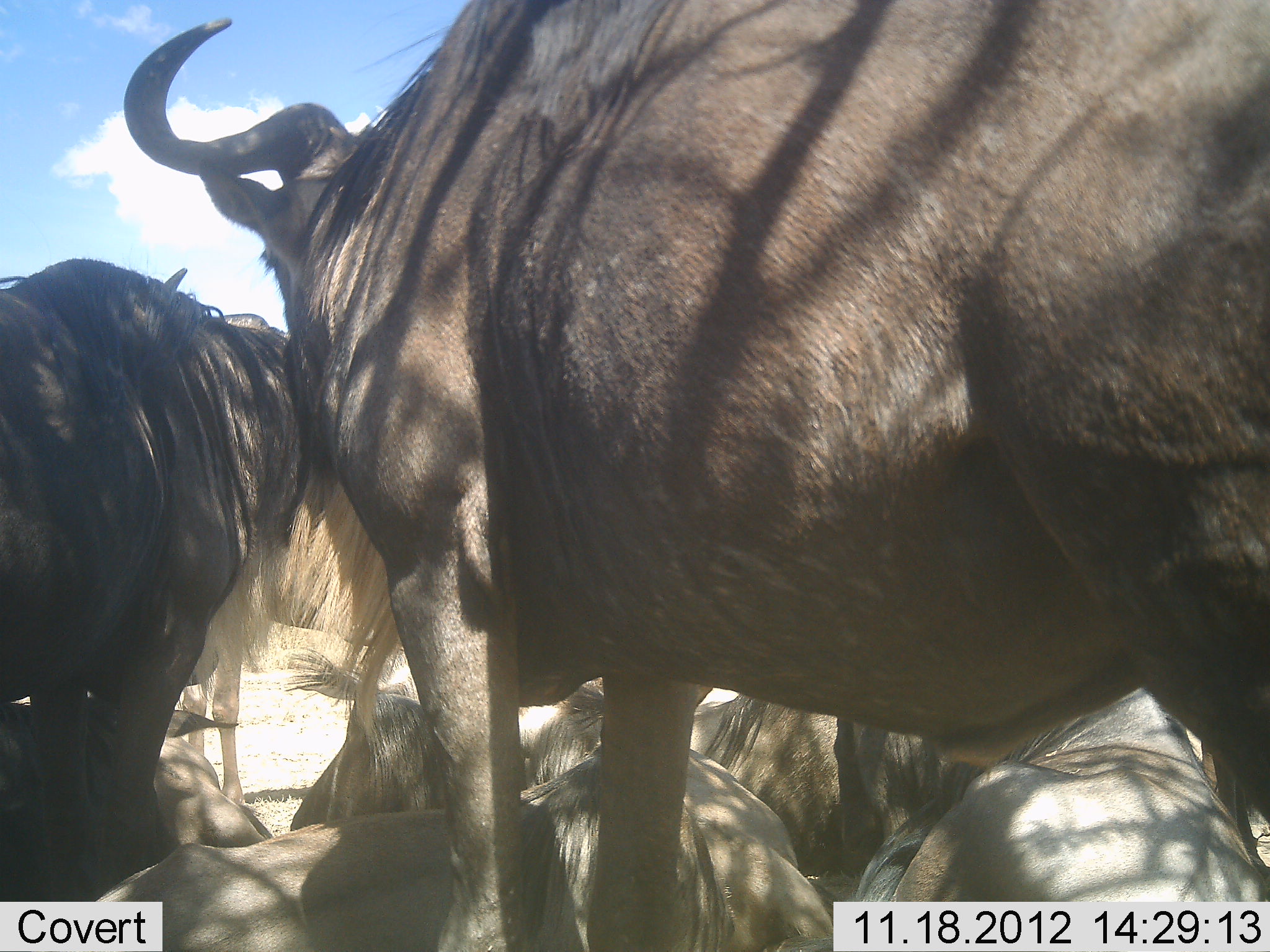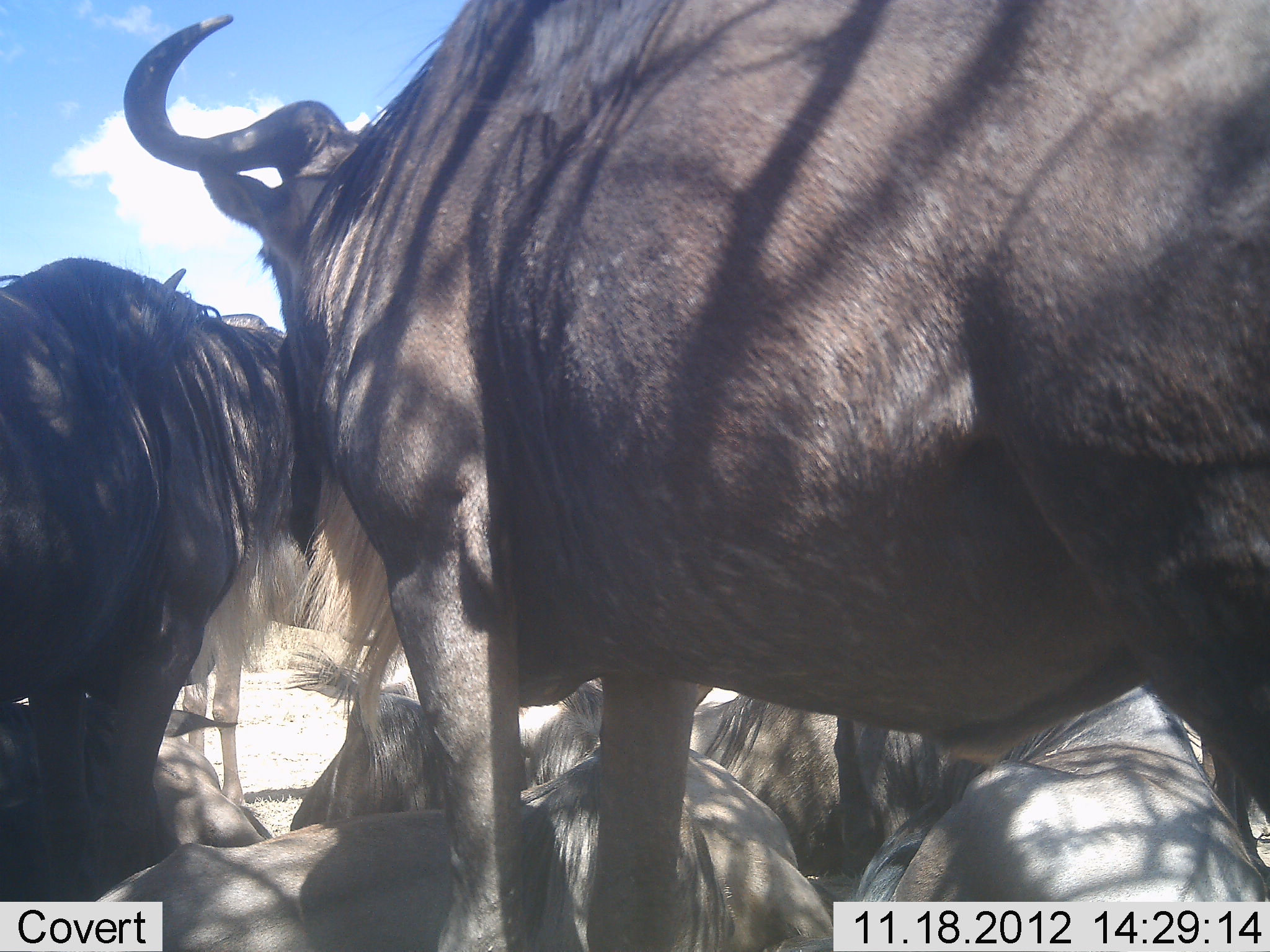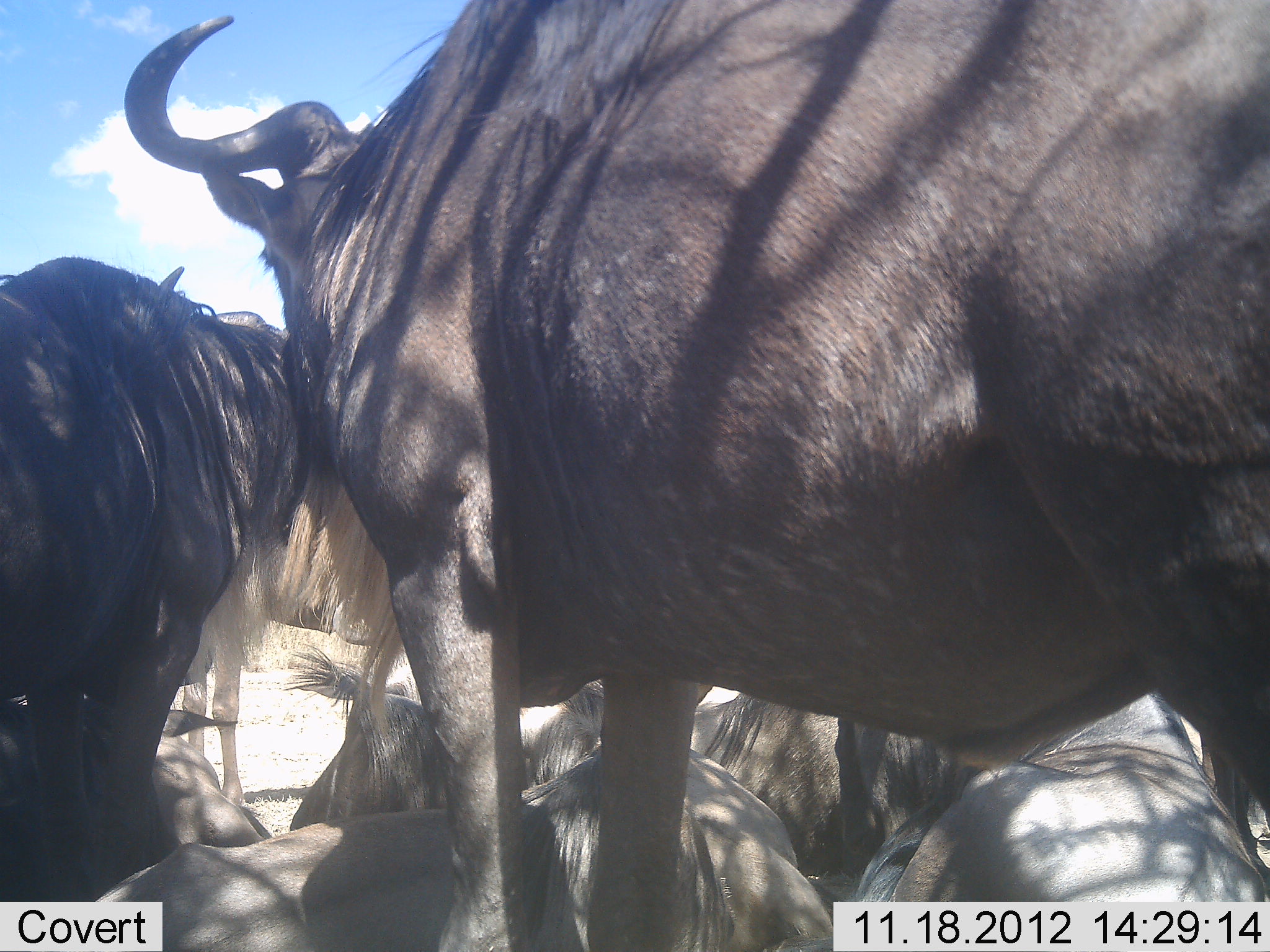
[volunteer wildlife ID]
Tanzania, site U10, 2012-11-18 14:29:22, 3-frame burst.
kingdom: Animalia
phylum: Chordata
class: Mammalia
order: Artiodactyla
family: Bovidae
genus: Connochaetes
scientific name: Connochaetes taurinus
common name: blue wildebeest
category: wildebeest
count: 7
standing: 90%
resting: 100%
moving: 0%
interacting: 0%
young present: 0%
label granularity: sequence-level